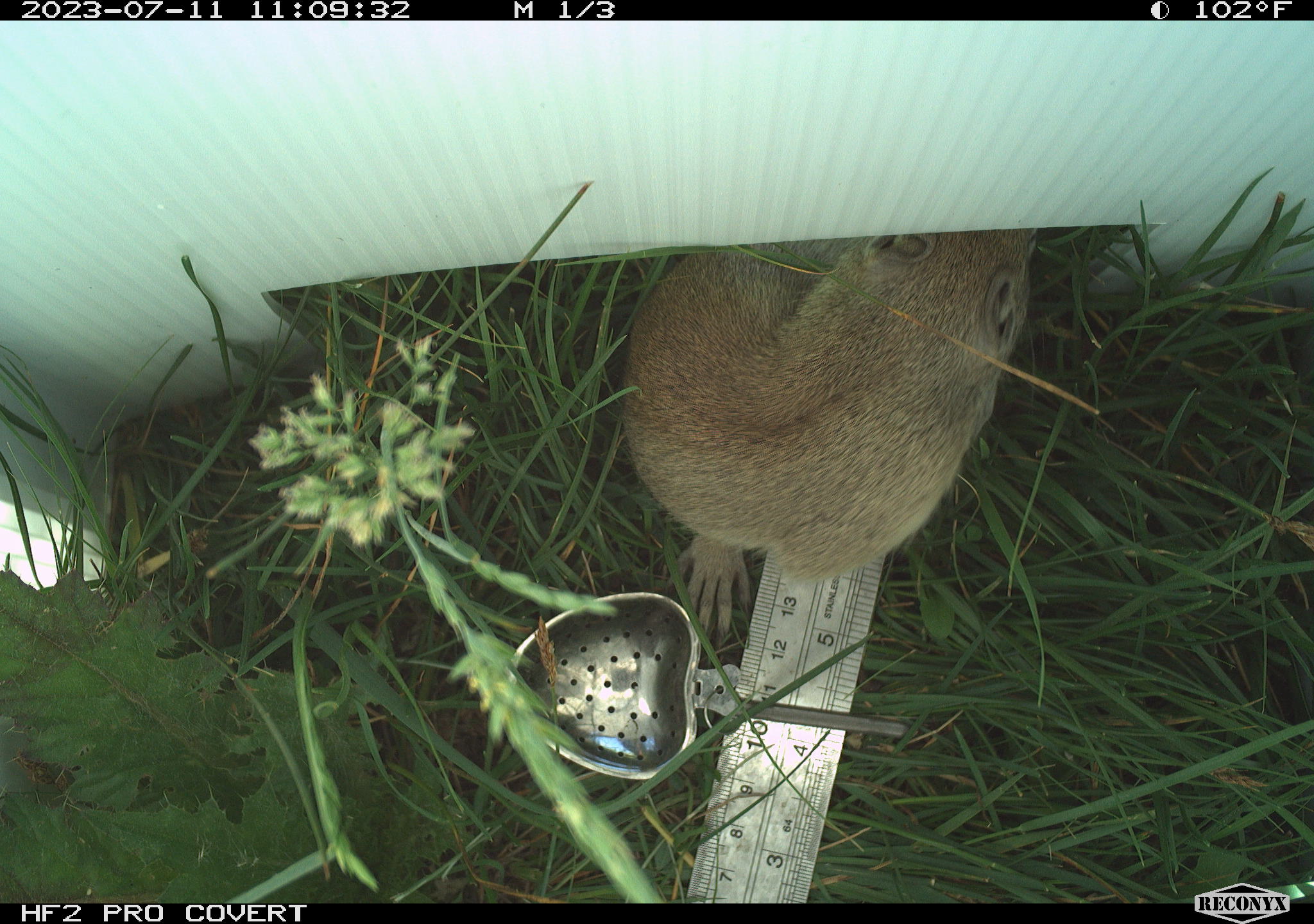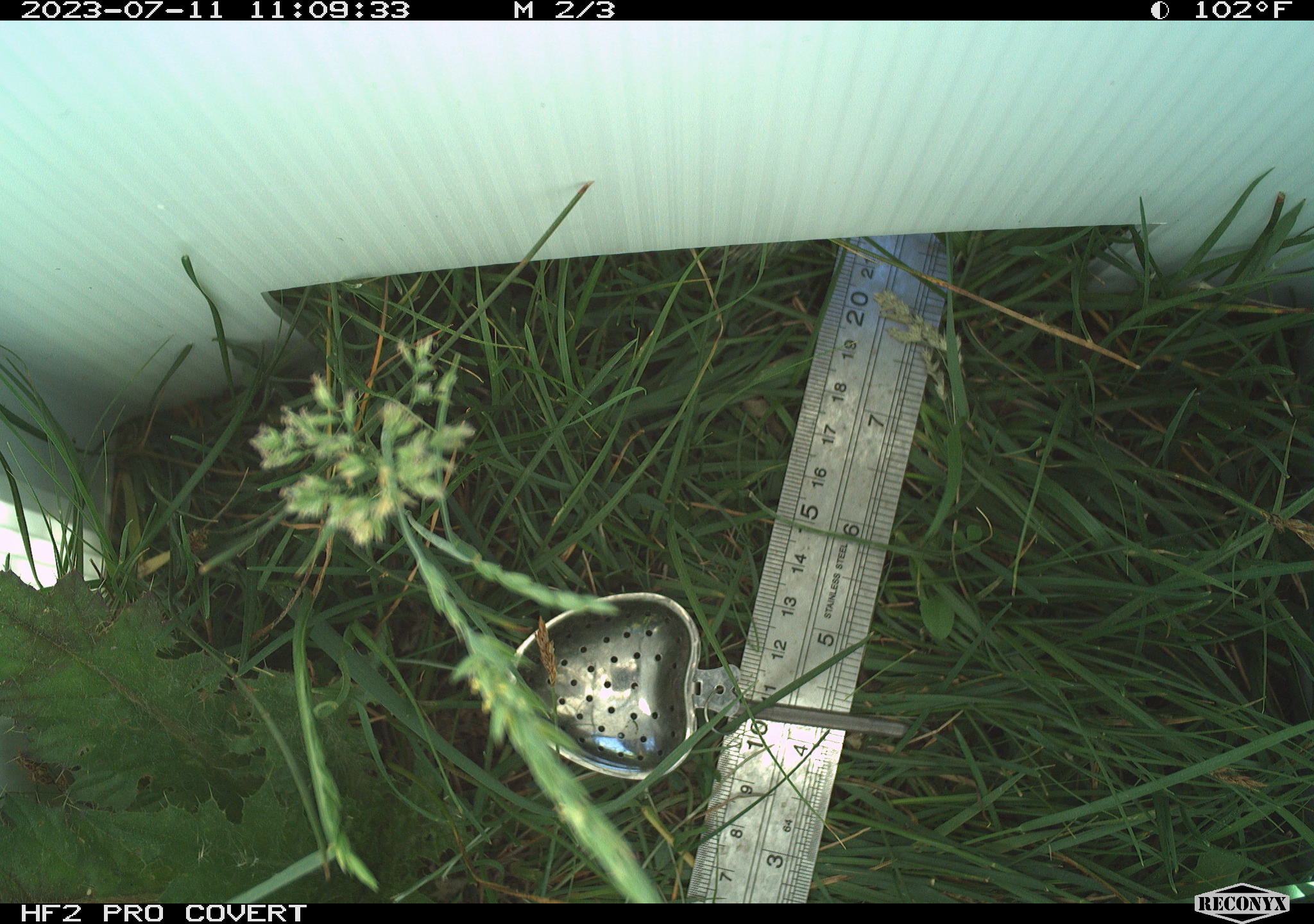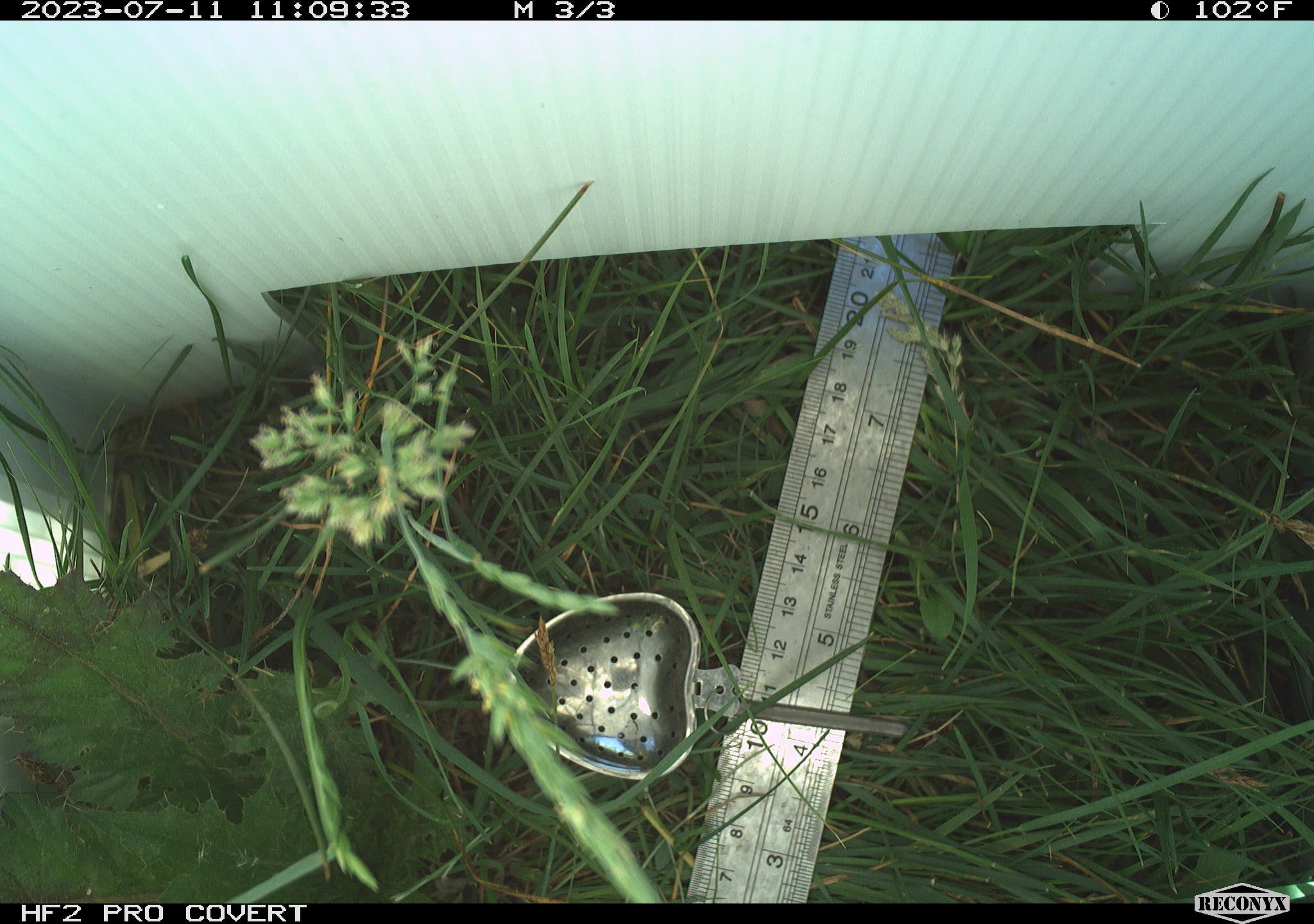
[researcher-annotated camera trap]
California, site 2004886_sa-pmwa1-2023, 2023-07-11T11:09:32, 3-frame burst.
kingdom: Animalia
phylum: Chordata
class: Mammalia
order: Rodentia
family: Sciuridae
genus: Urocitellus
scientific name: Urocitellus beldingi beldingi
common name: belding's ground squirrel